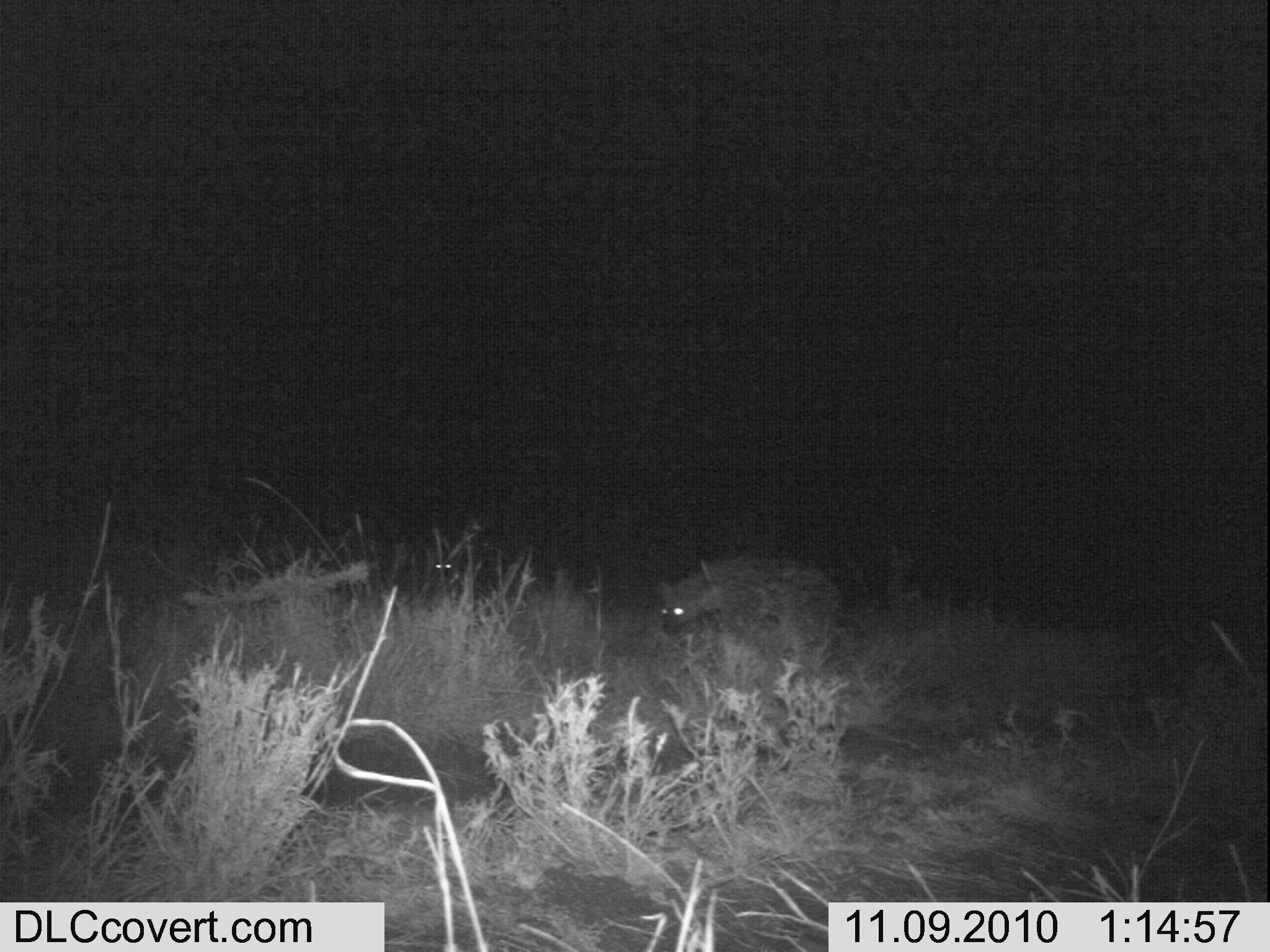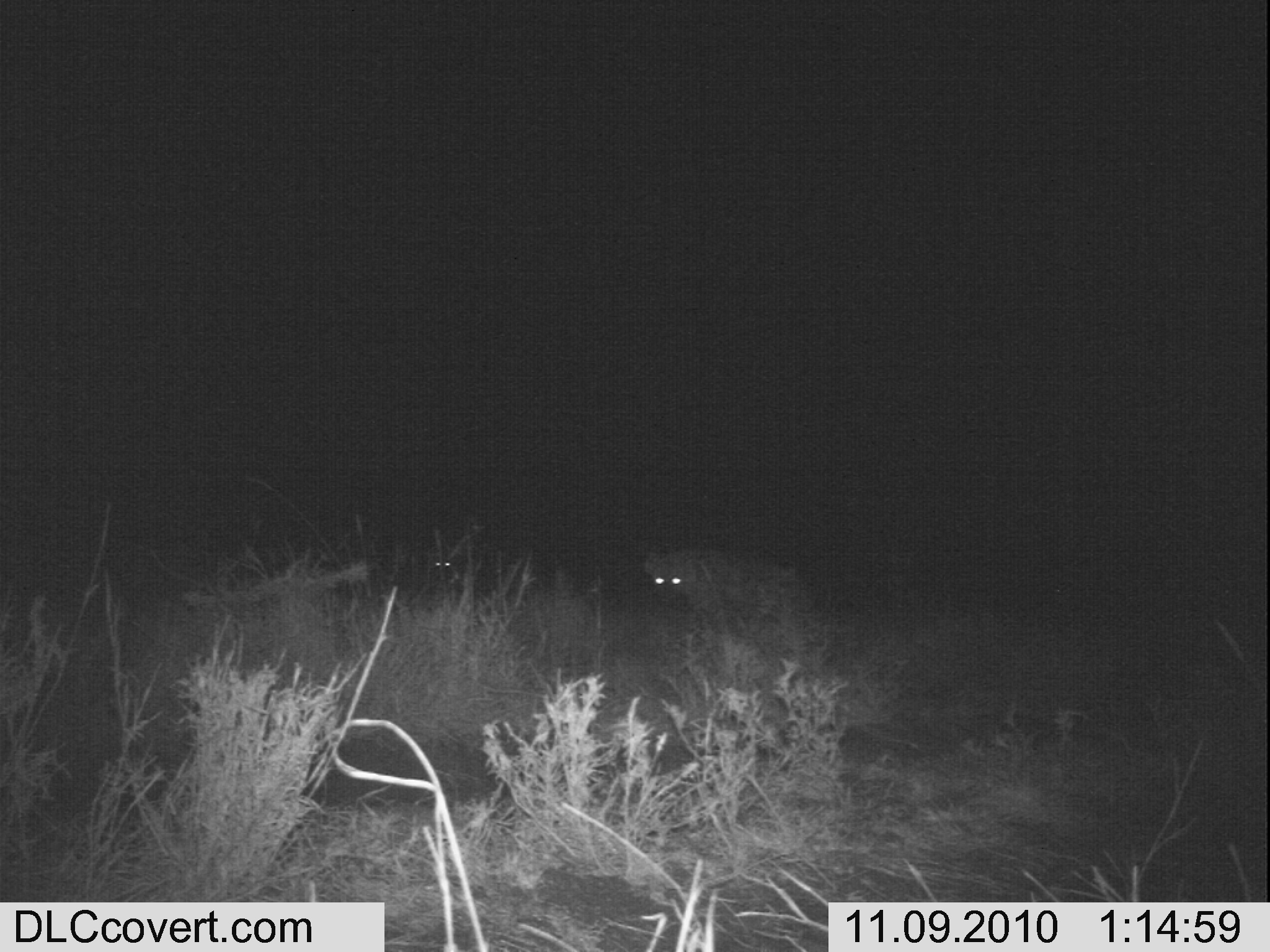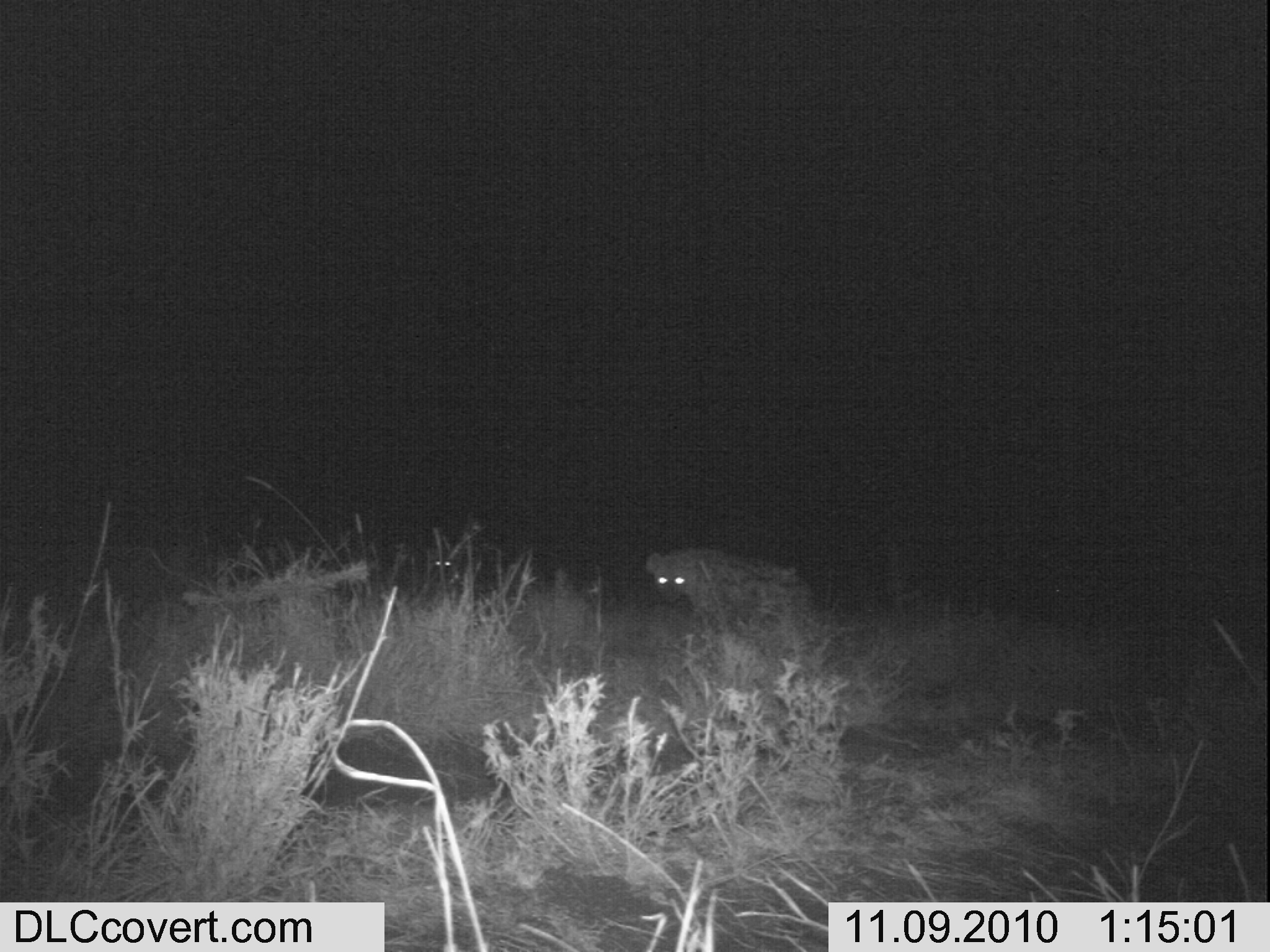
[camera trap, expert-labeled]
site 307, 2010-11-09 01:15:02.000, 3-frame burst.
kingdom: Animalia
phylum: Chordata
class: Mammalia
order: Carnivora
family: Hyaenidae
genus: Crocuta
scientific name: Crocuta crocuta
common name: spotted hyena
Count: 2.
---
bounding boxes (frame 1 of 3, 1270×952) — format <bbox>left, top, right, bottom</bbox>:
crocuta crocuta: <bbox>655, 555, 845, 660</bbox>; <bbox>432, 555, 490, 618</bbox>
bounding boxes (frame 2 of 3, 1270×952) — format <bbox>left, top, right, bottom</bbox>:
crocuta crocuta: <bbox>646, 547, 816, 635</bbox>; <bbox>426, 559, 479, 603</bbox>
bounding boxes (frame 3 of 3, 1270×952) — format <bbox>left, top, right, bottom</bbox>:
crocuta crocuta: <bbox>645, 547, 817, 641</bbox>